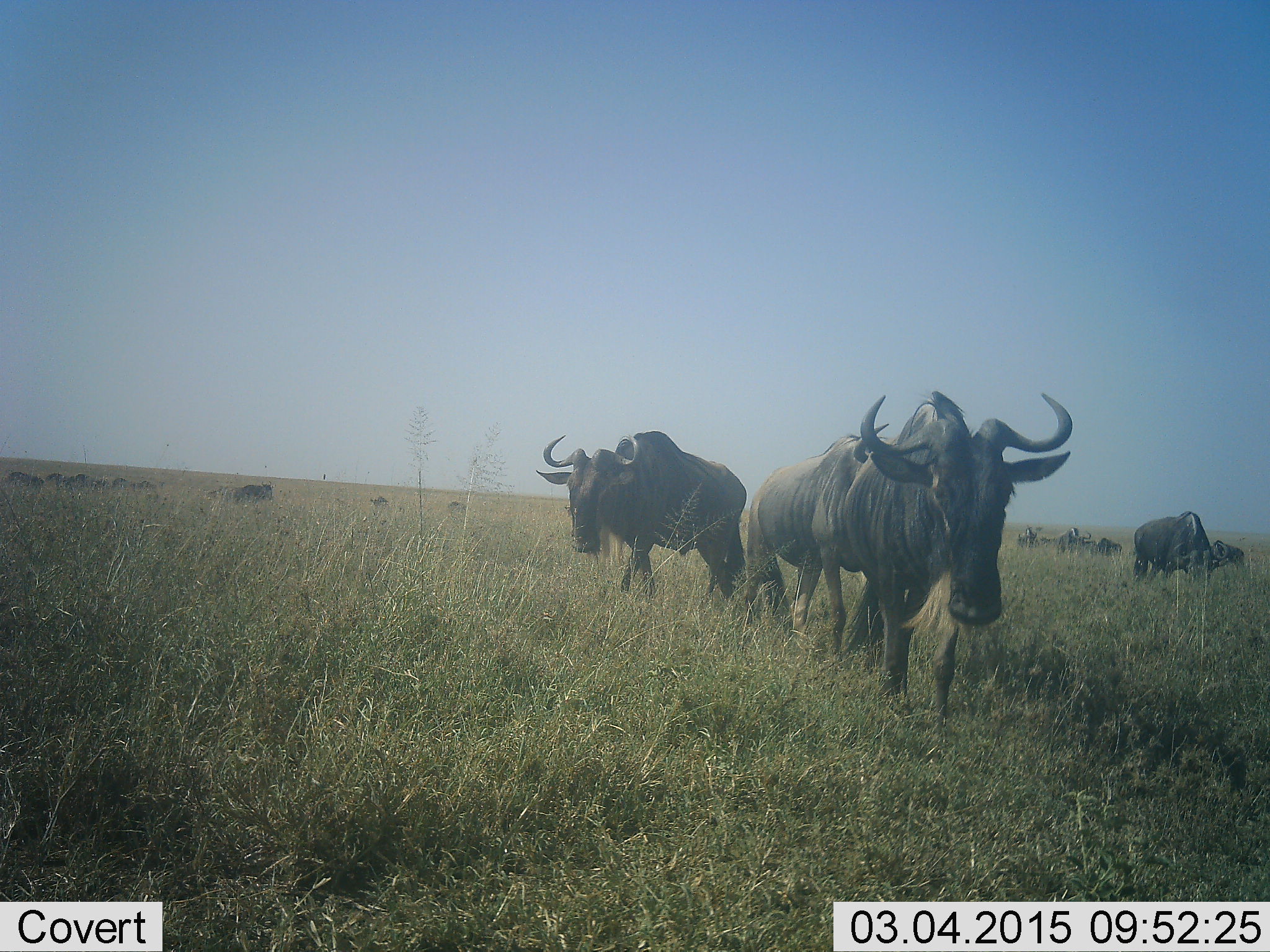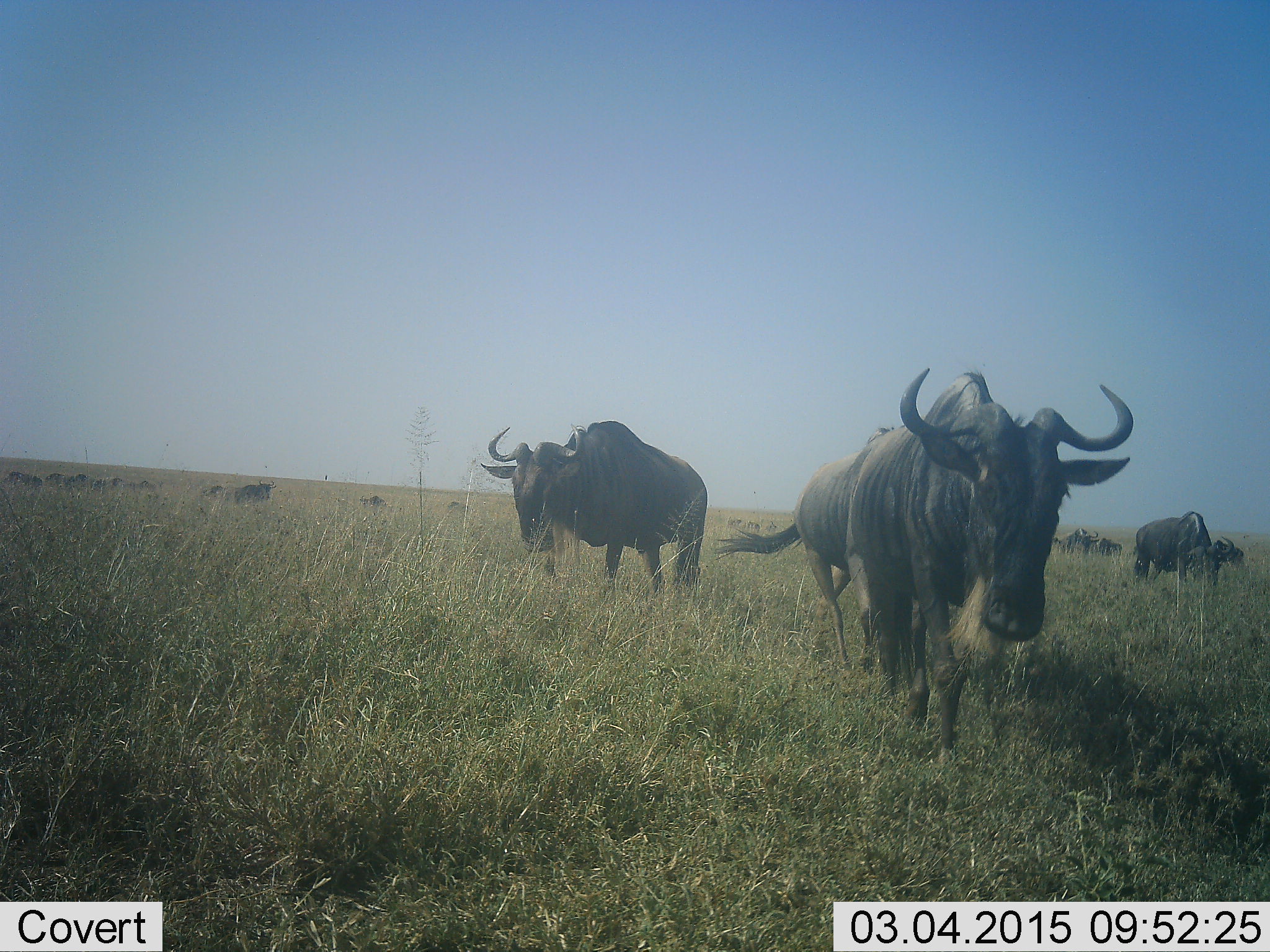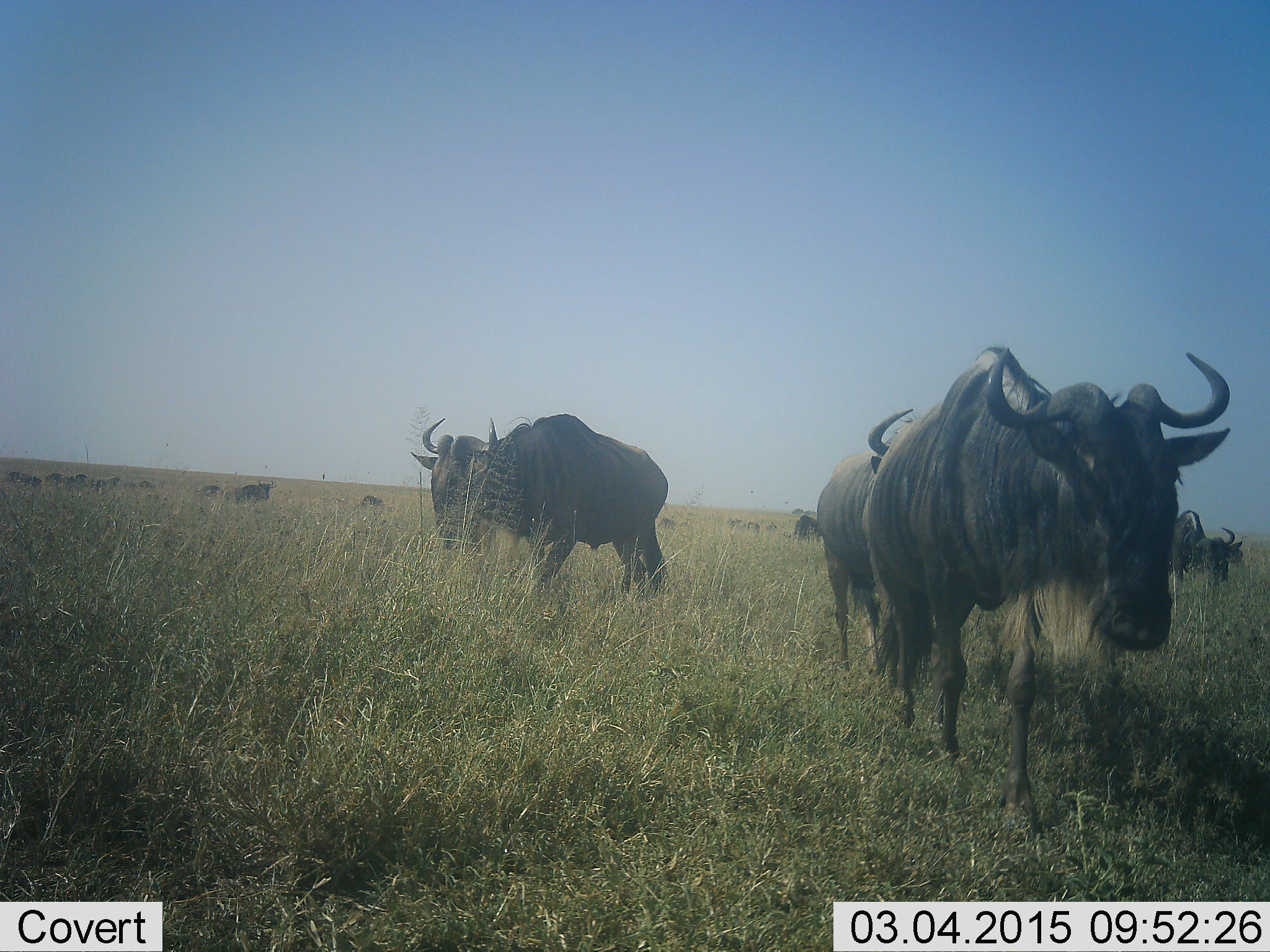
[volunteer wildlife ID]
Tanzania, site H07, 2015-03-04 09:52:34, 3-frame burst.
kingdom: Animalia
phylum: Chordata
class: Mammalia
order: Artiodactyla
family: Bovidae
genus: Connochaetes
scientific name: Connochaetes taurinus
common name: blue wildebeest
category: wildebeest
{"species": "wildebeest (blue wildebeest) (Connochaetes taurinus)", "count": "11-50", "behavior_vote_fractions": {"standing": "30%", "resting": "0%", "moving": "90%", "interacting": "0%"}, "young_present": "0%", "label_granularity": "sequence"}